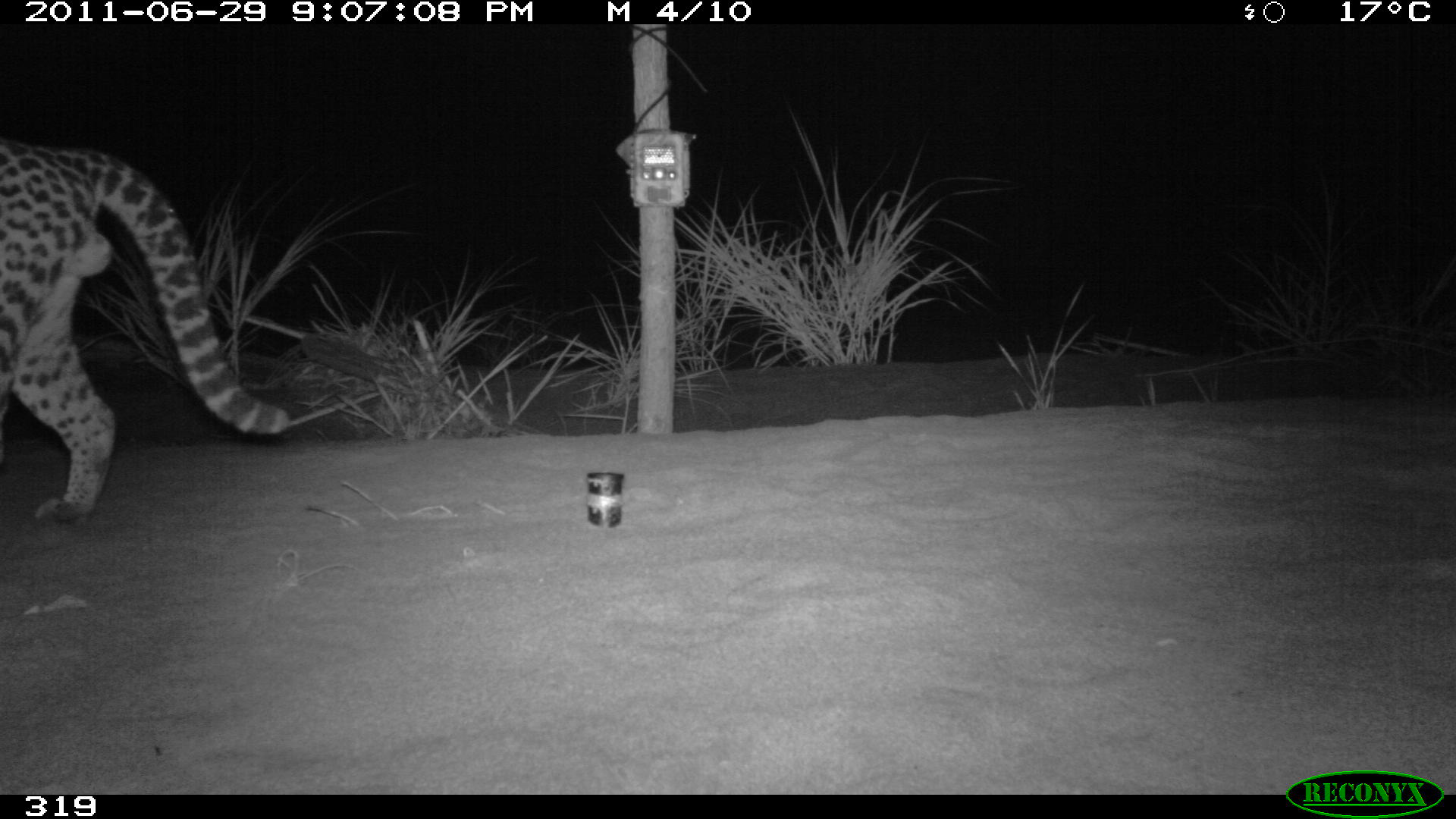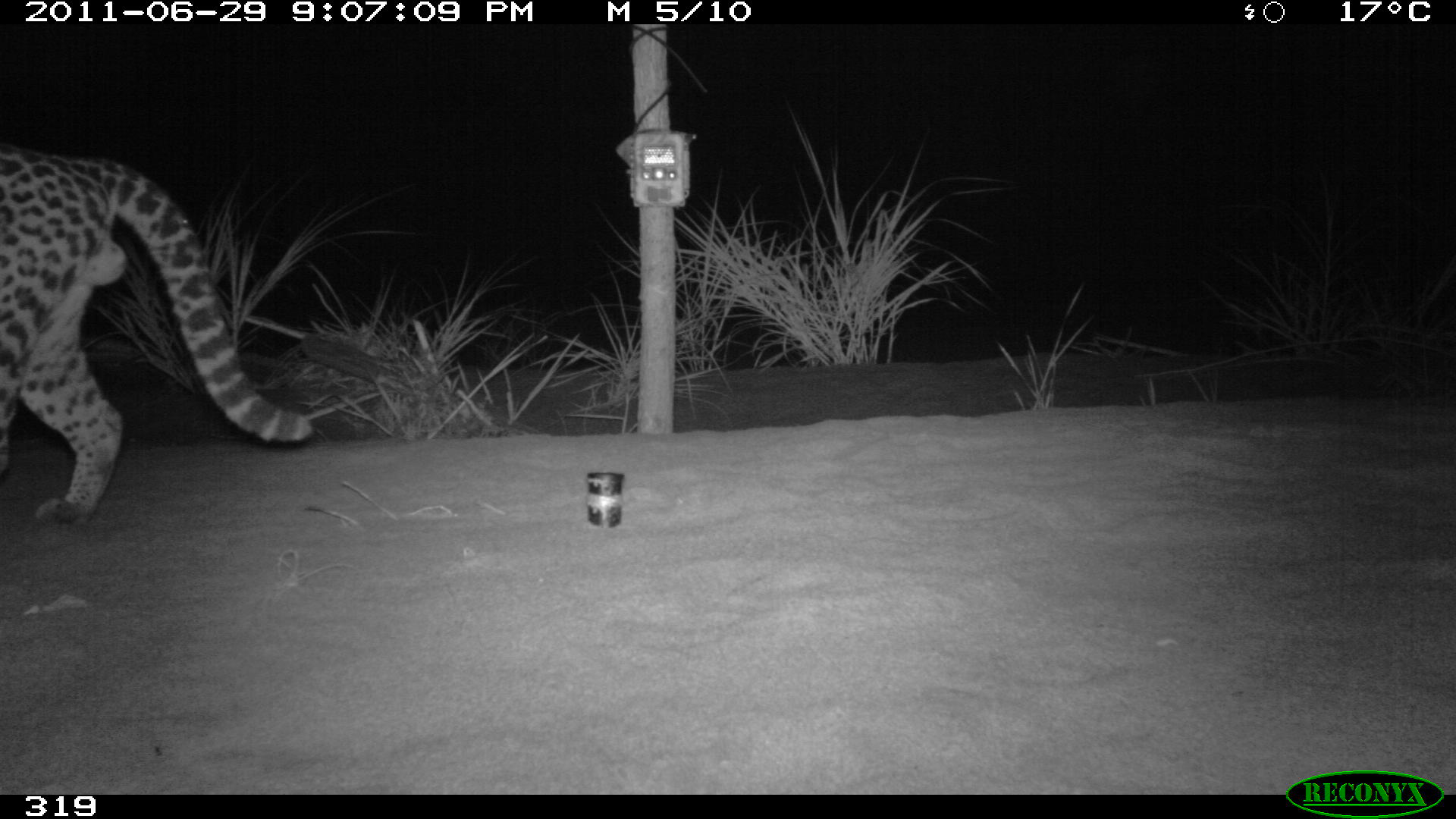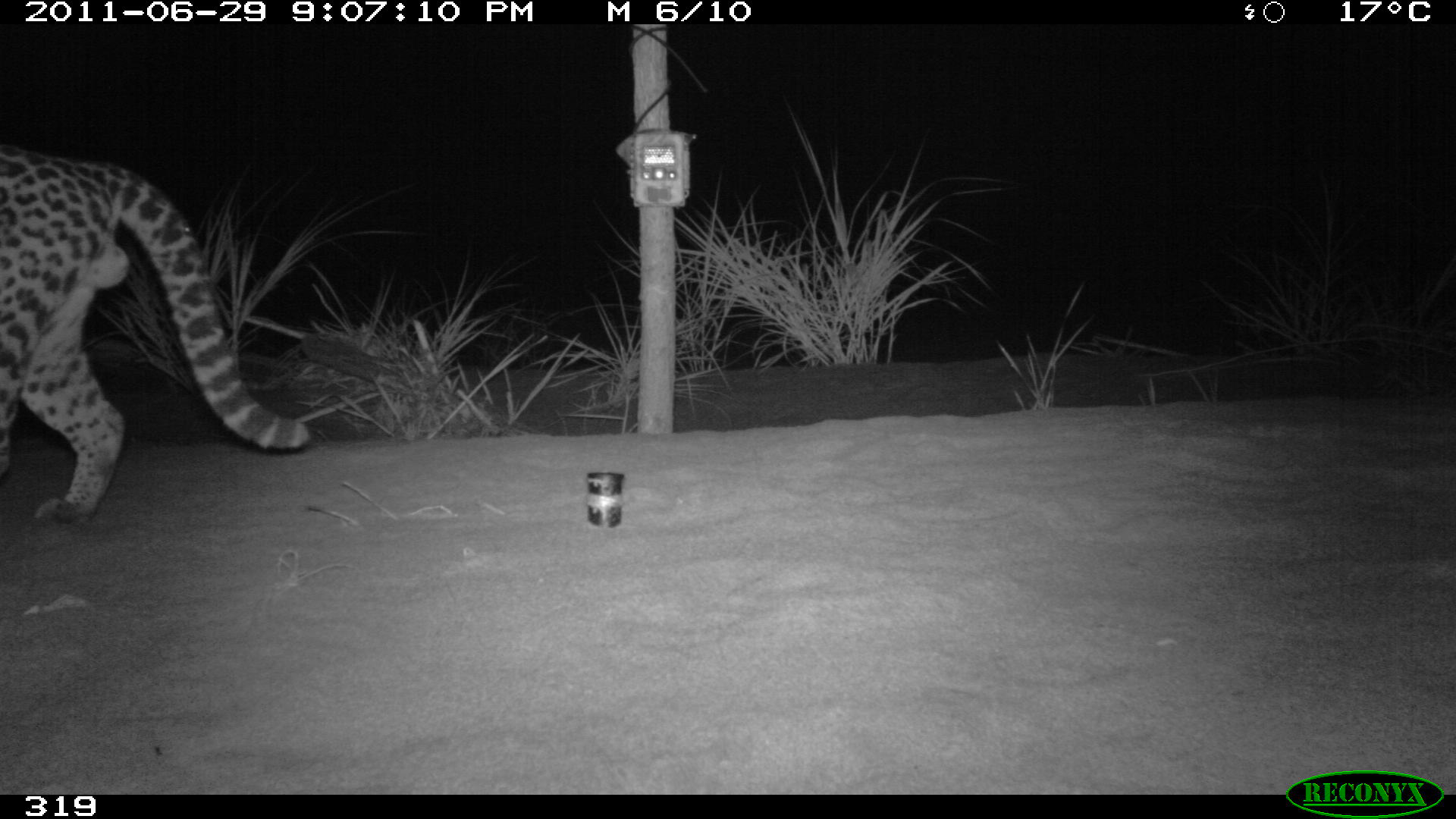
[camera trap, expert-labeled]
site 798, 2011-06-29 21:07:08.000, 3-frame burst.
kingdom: Animalia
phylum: Chordata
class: Mammalia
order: Carnivora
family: Felidae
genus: Leopardus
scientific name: Leopardus pardalis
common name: ocelot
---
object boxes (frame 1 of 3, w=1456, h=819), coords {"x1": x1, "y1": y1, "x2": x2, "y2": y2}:
leopardus pardalis: {"x1": 0, "y1": 139, "x2": 289, "y2": 523}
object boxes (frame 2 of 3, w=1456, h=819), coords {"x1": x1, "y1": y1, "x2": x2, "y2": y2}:
leopardus pardalis: {"x1": 0, "y1": 143, "x2": 313, "y2": 524}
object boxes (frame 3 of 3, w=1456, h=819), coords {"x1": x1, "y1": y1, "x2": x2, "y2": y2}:
leopardus pardalis: {"x1": 0, "y1": 143, "x2": 310, "y2": 525}